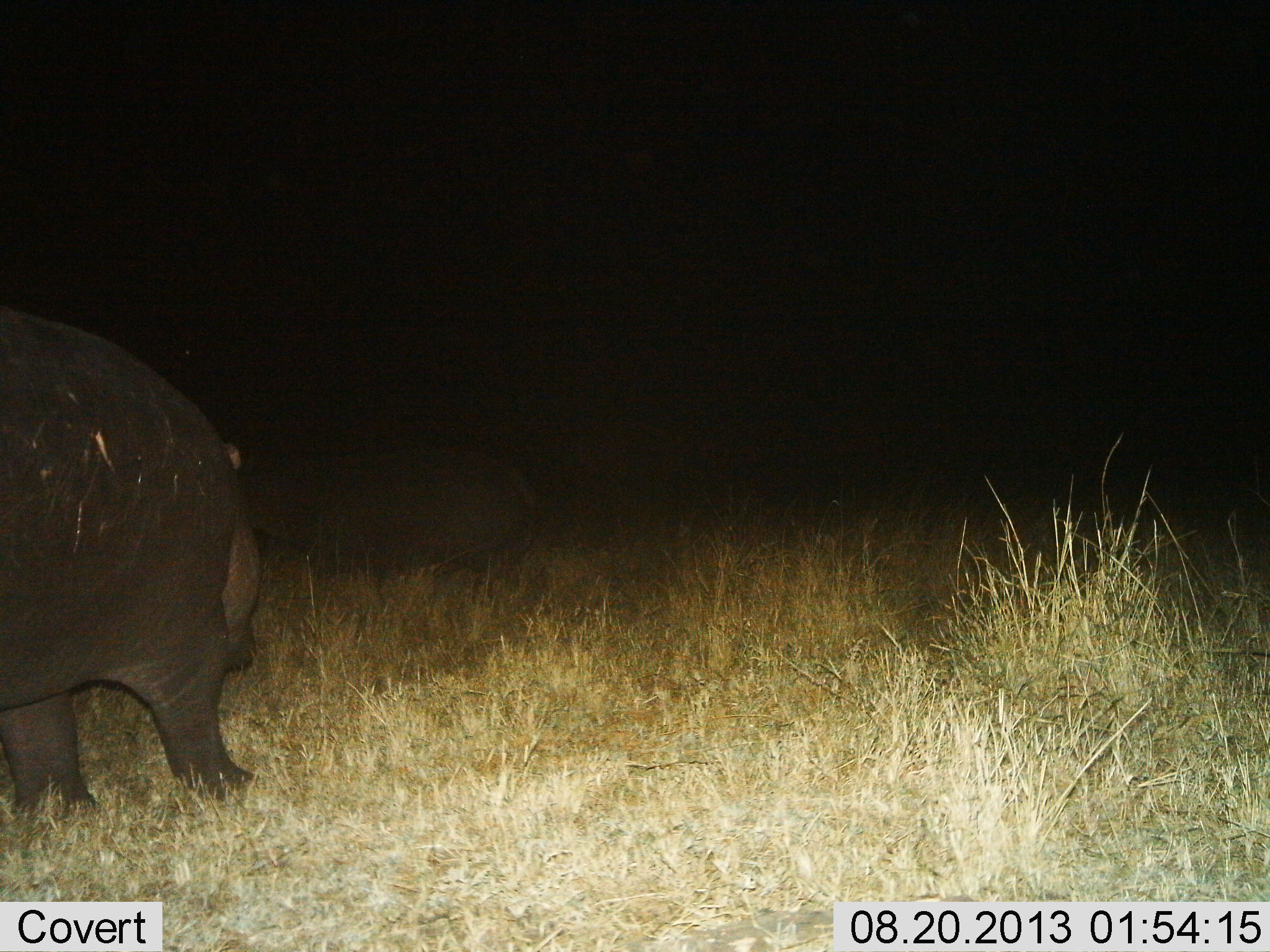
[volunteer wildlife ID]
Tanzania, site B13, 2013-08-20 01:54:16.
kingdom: Animalia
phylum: Chordata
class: Mammalia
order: Artiodactyla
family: Hippopotamidae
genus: Hippopotamus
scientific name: Hippopotamus amphibius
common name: hippopotamus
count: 2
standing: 61%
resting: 11%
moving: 44%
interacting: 0%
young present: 0%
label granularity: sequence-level